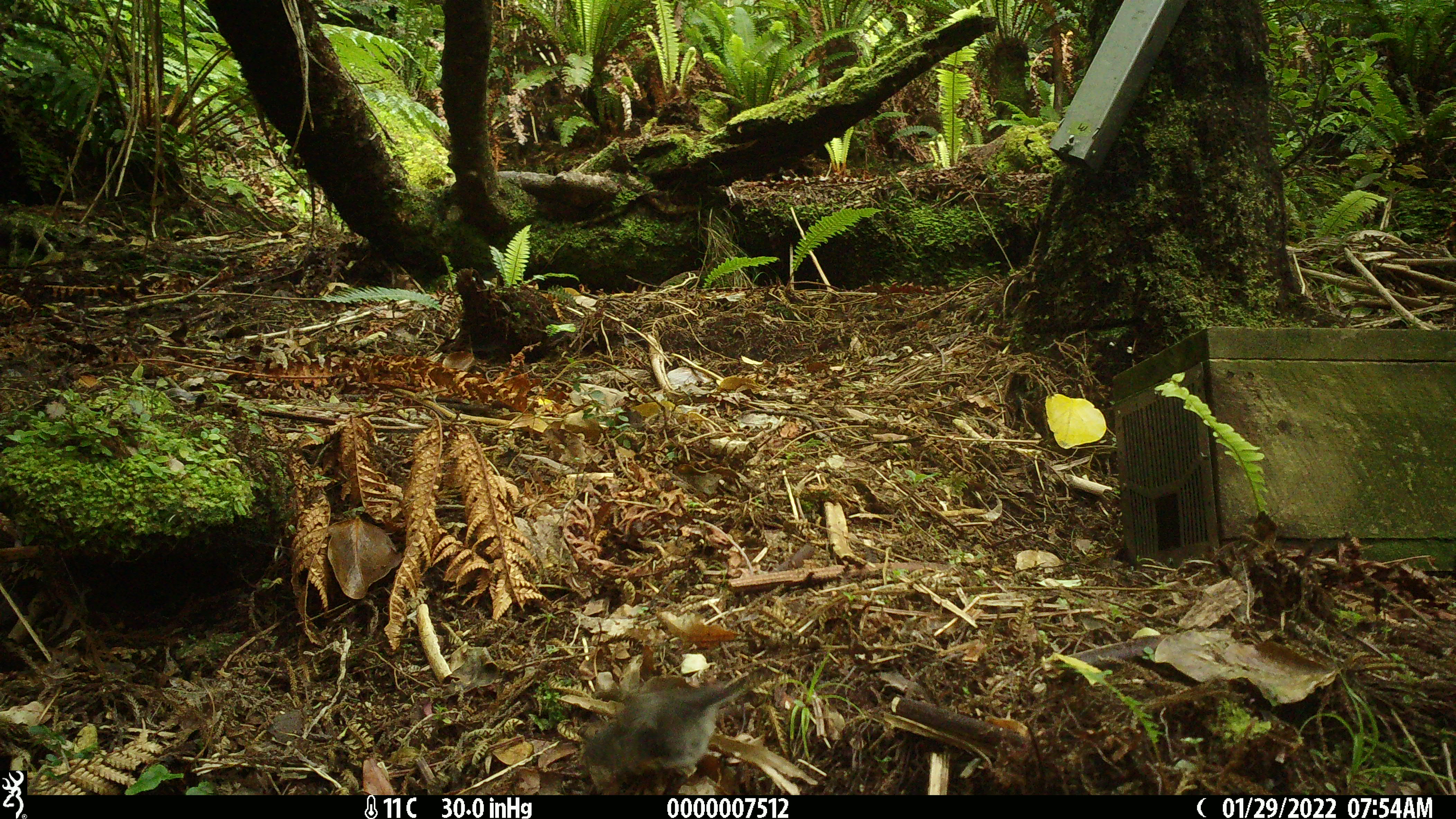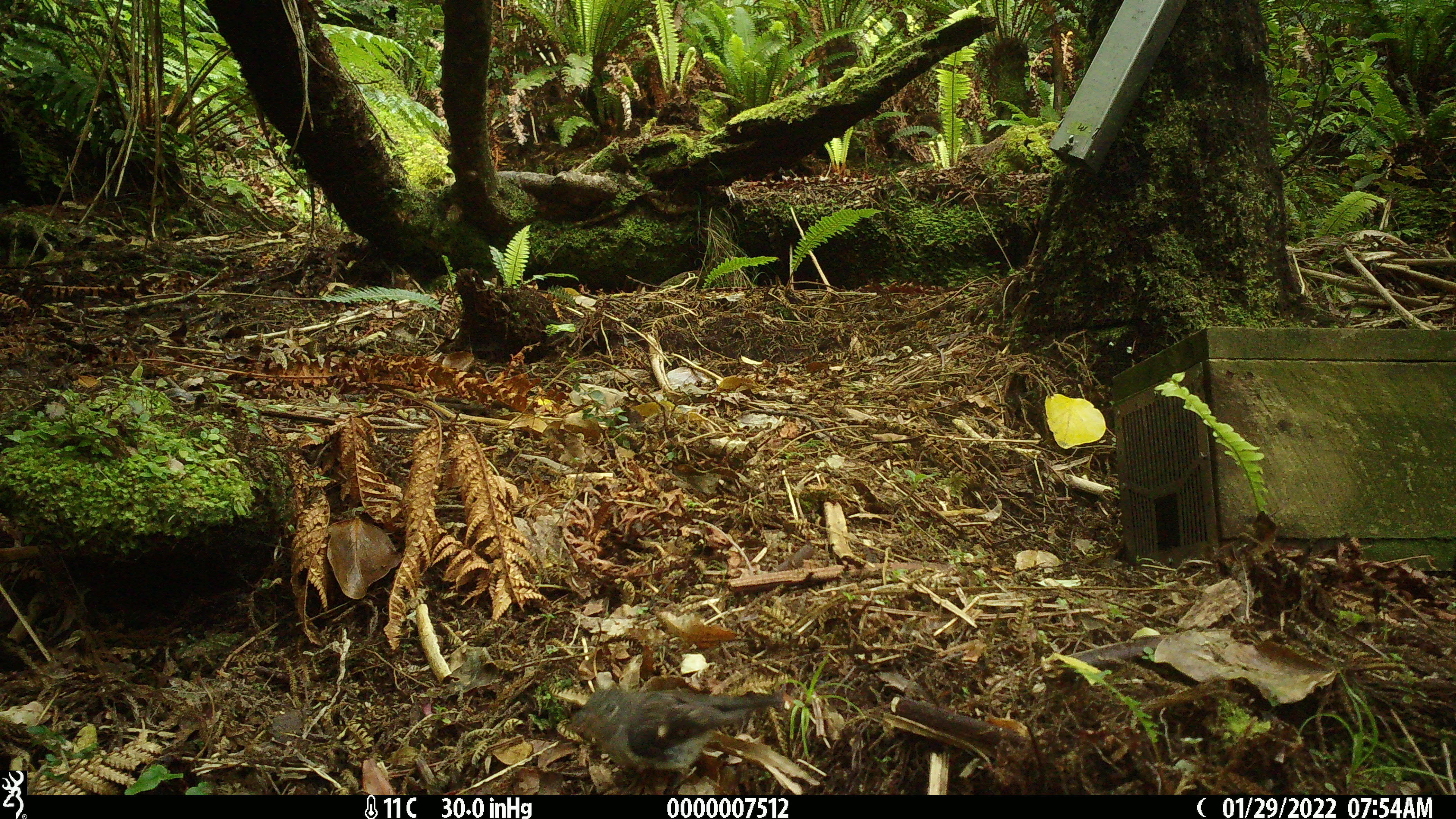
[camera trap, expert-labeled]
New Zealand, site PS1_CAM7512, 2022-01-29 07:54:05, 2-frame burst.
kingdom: Animalia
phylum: Chordata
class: Aves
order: Passeriformes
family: Petroicidae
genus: Petroica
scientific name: Petroica macrocephala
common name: tomtit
Tomtit (Petroica macrocephala).